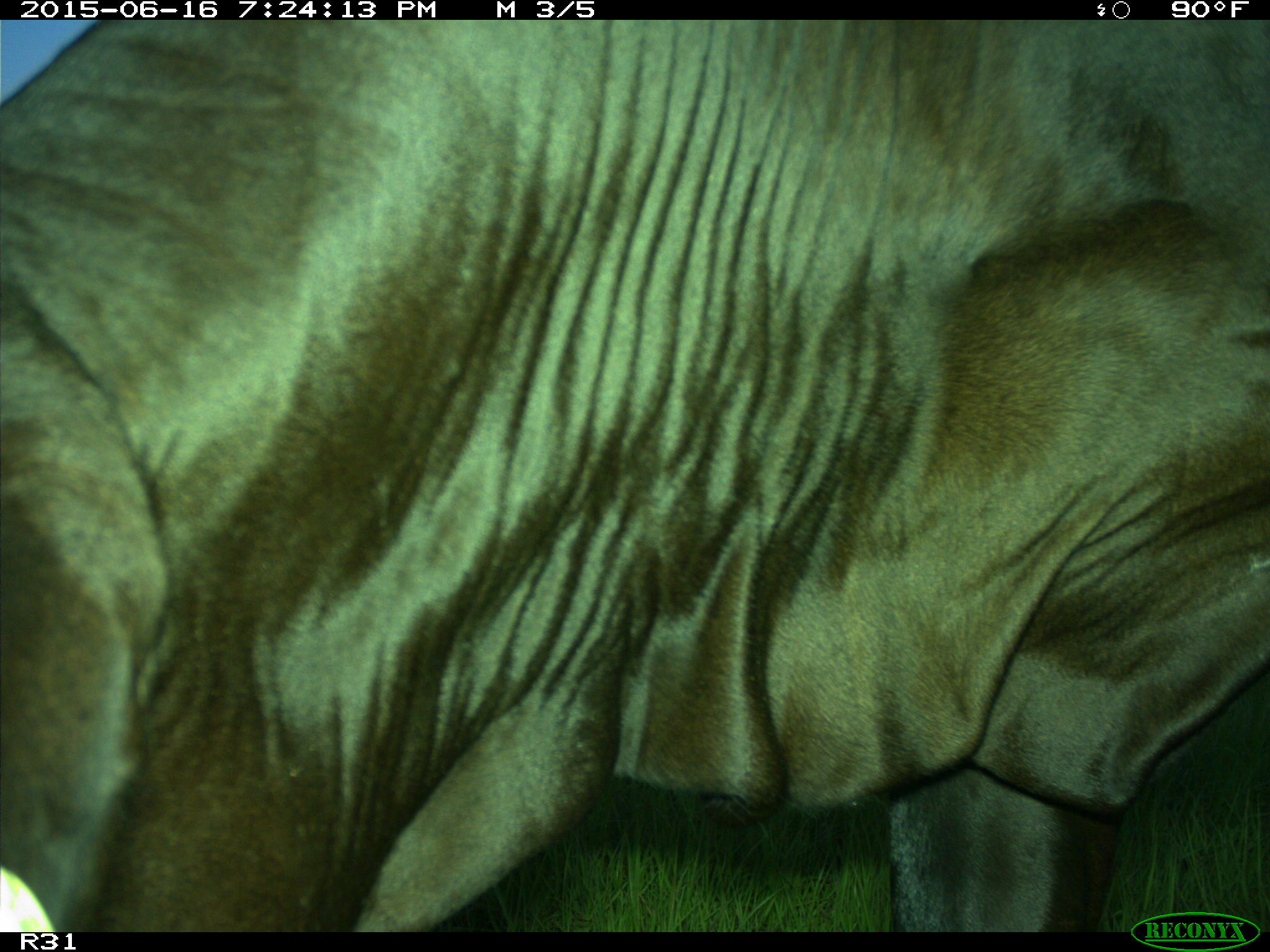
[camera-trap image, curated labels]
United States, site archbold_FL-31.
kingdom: Animalia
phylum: Chordata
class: Mammalia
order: Artiodactyla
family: Bovidae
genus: Bos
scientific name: Bos taurus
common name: domestic cow